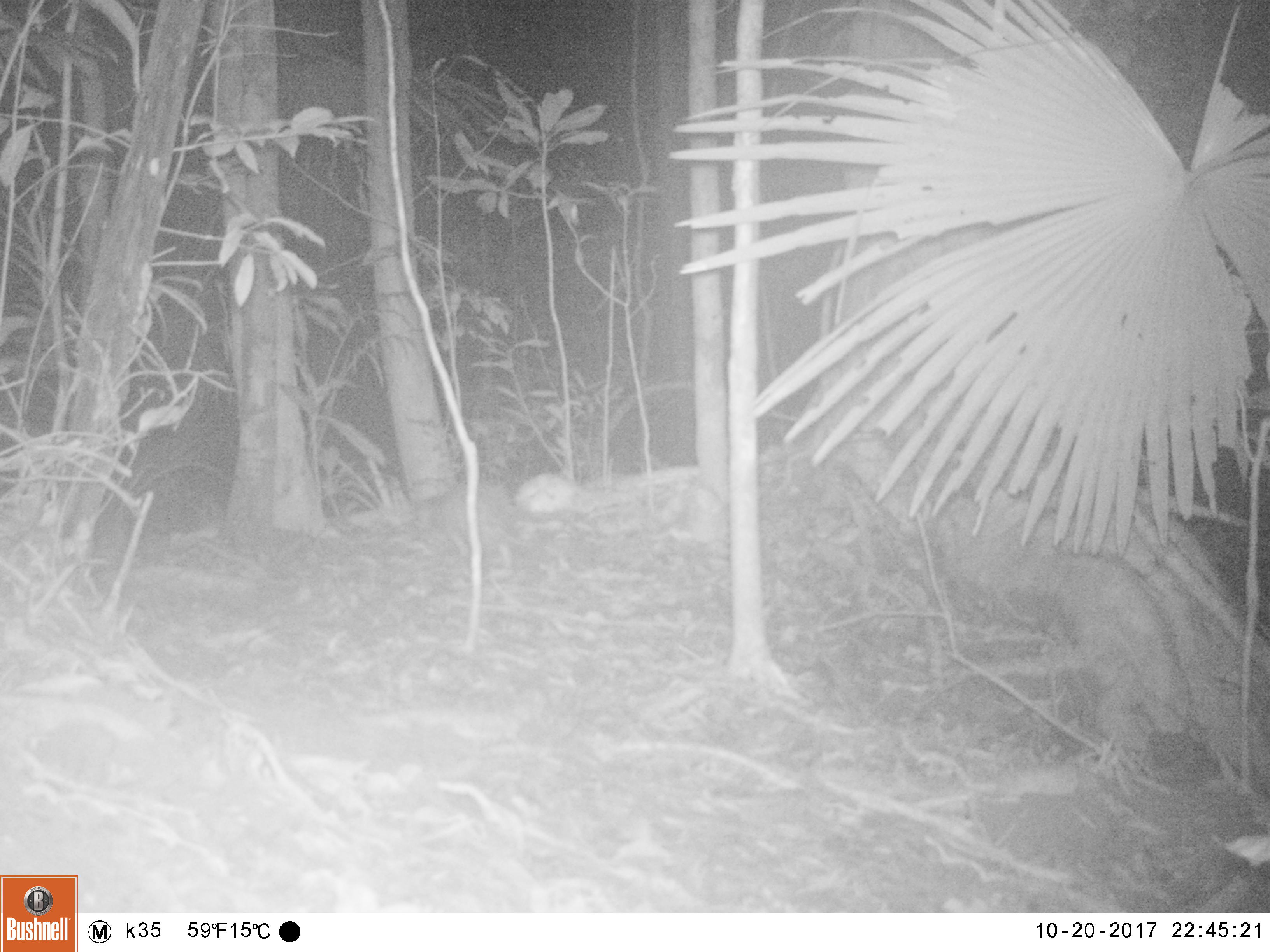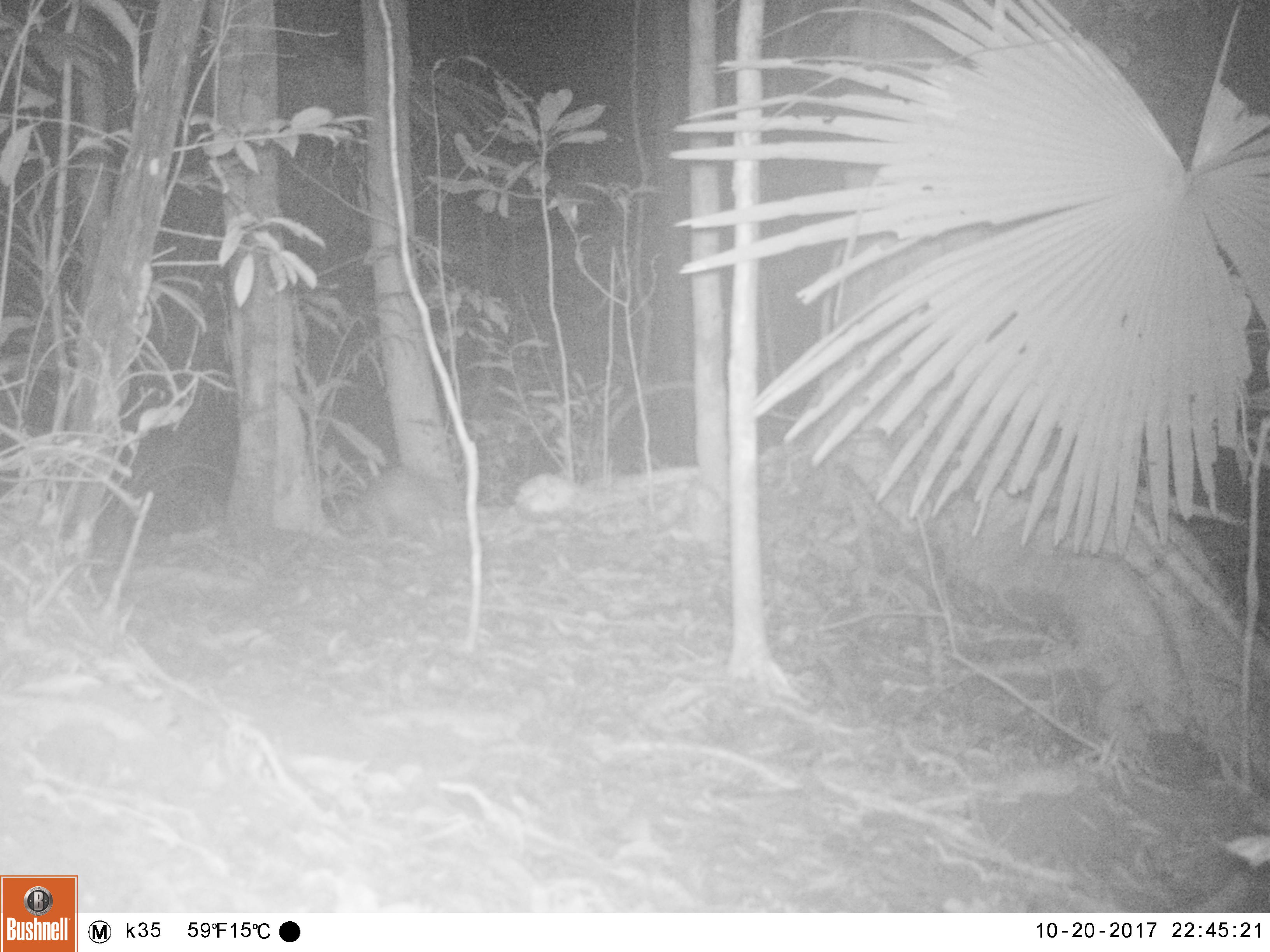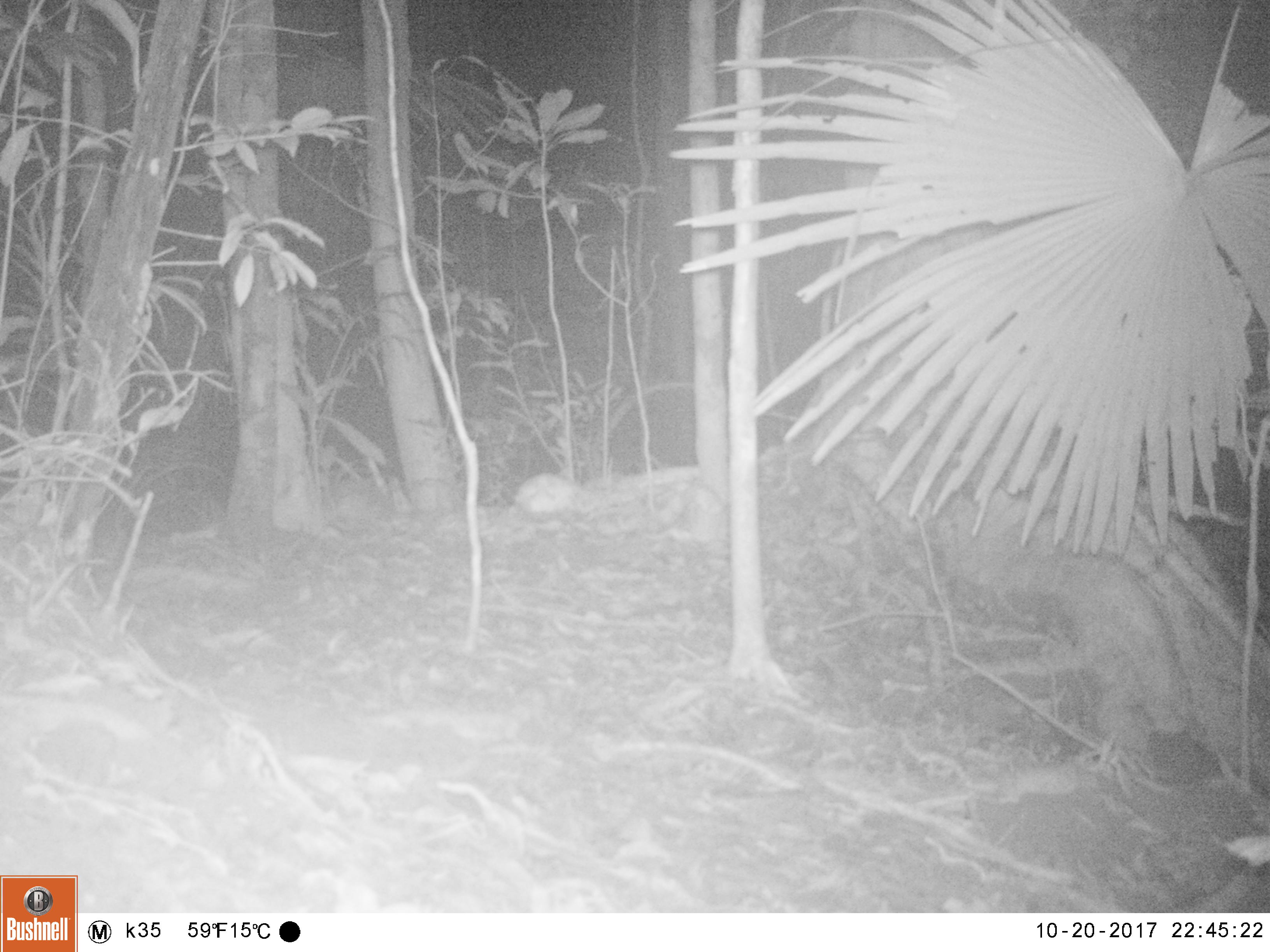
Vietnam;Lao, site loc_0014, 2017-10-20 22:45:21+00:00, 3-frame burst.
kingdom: Animalia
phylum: Chordata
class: Mammalia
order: Rodentia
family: Hystricidae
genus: Atherurus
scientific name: Atherurus macrourus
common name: asiatic brush-tailed porcupine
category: asiatic brush tailed porcupine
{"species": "asiatic brush tailed porcupine (asiatic brush-tailed porcupine) (Atherurus macrourus)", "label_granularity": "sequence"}